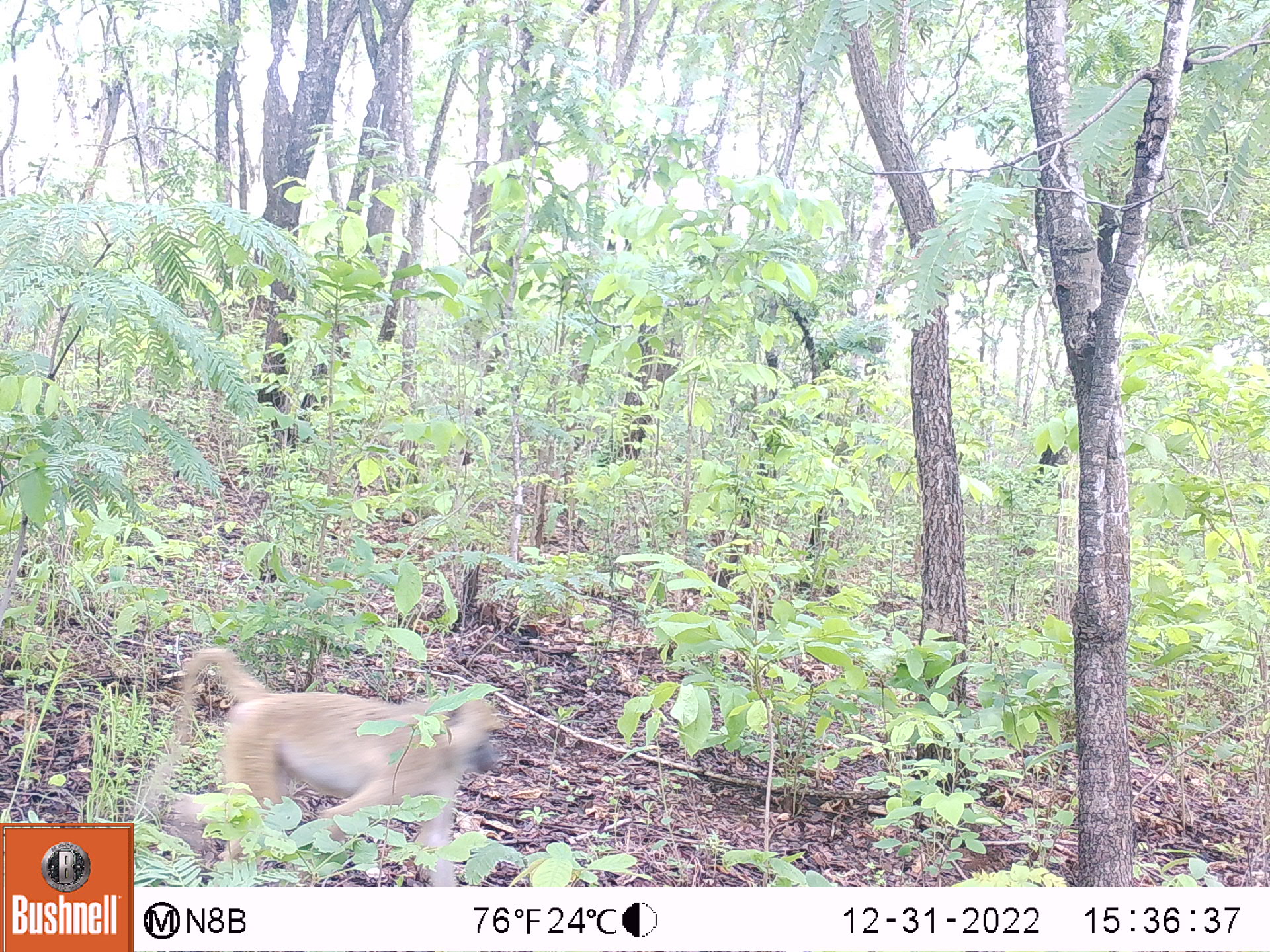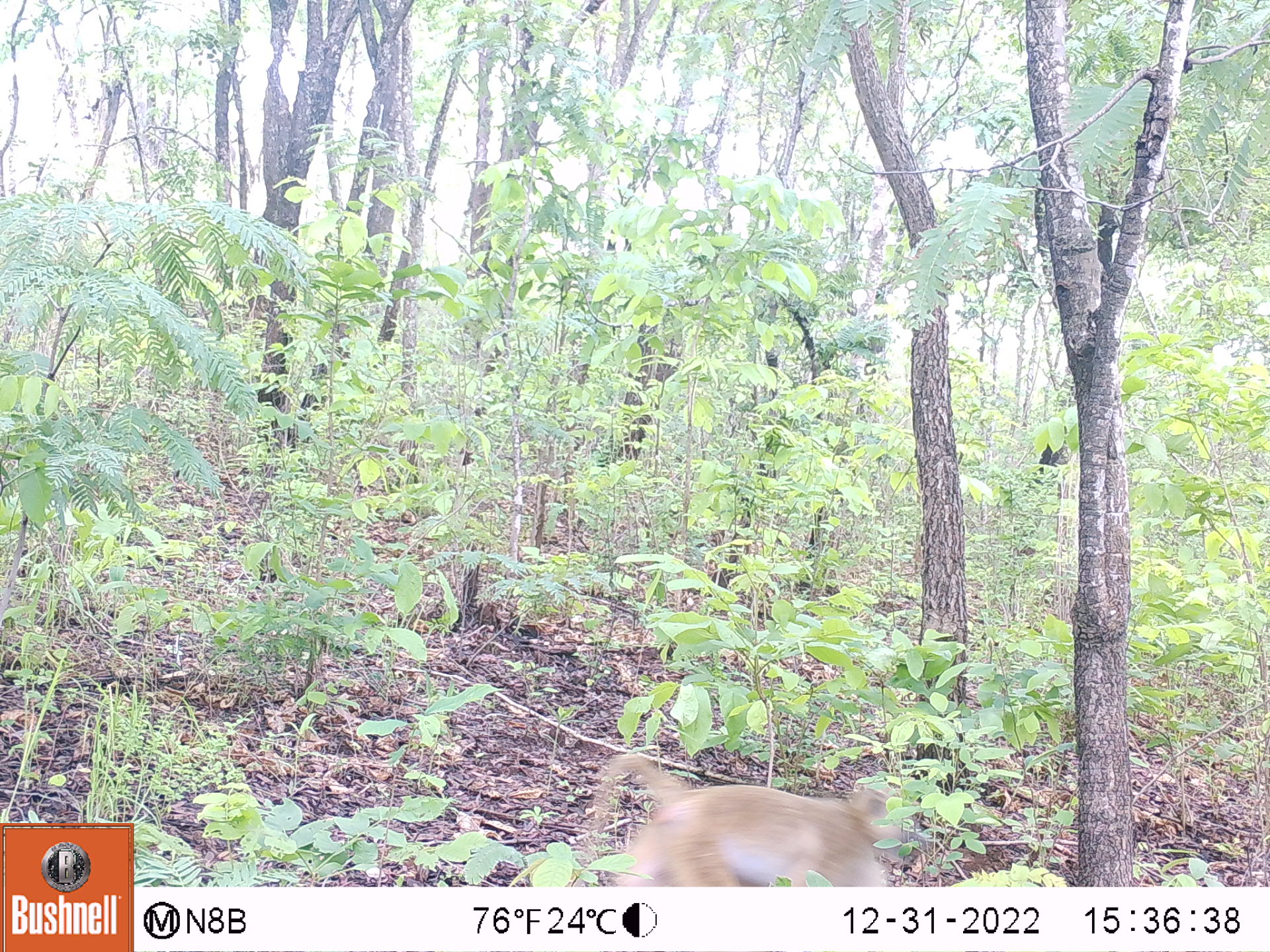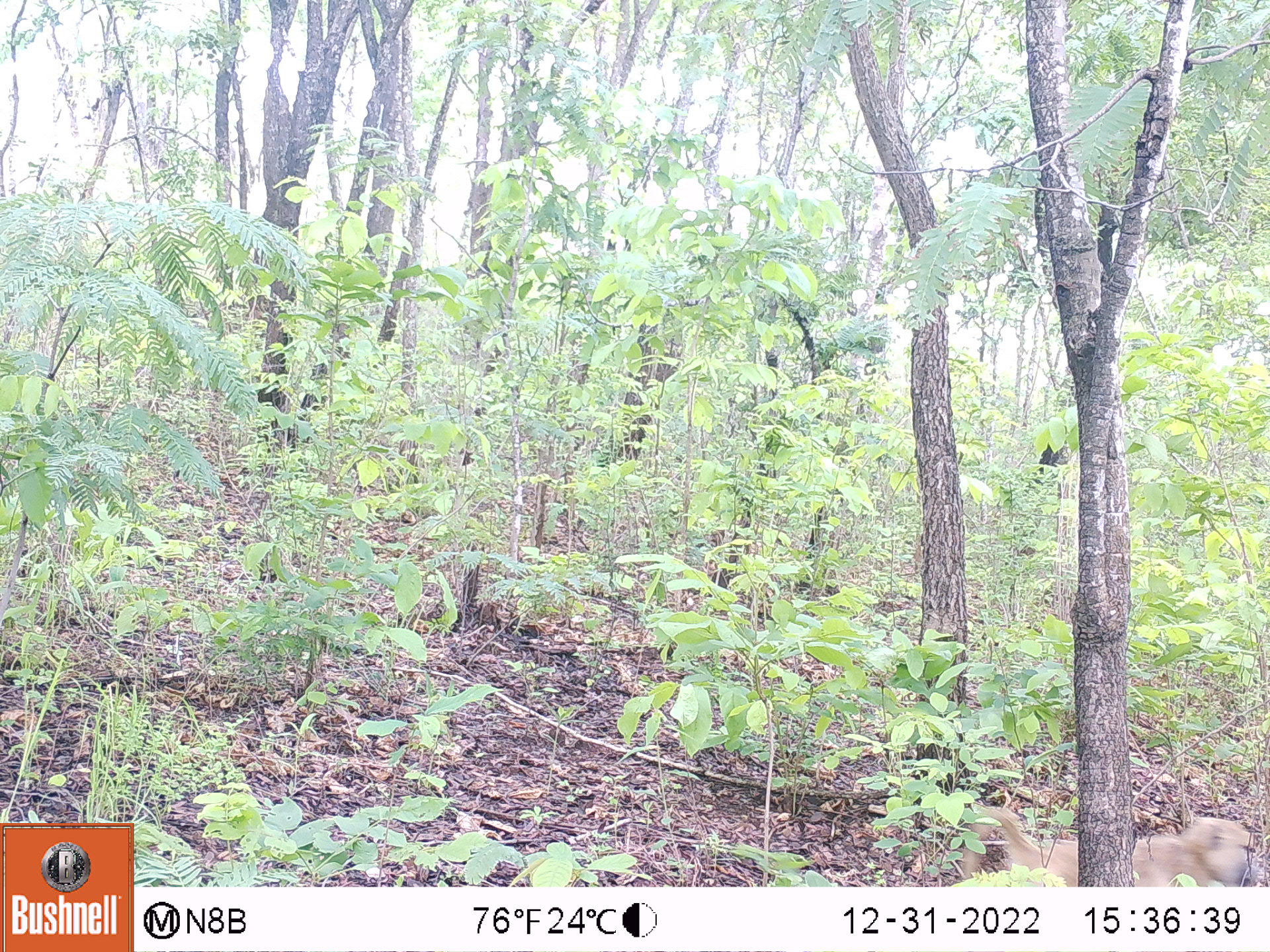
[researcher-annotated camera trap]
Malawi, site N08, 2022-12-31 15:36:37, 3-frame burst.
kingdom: Animalia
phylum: Chordata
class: Mammalia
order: Primates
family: Cercopithecidae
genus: Papio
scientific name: Papio cynocephalus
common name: yellow baboon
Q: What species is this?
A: Yellow baboon (Papio cynocephalus).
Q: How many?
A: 1.